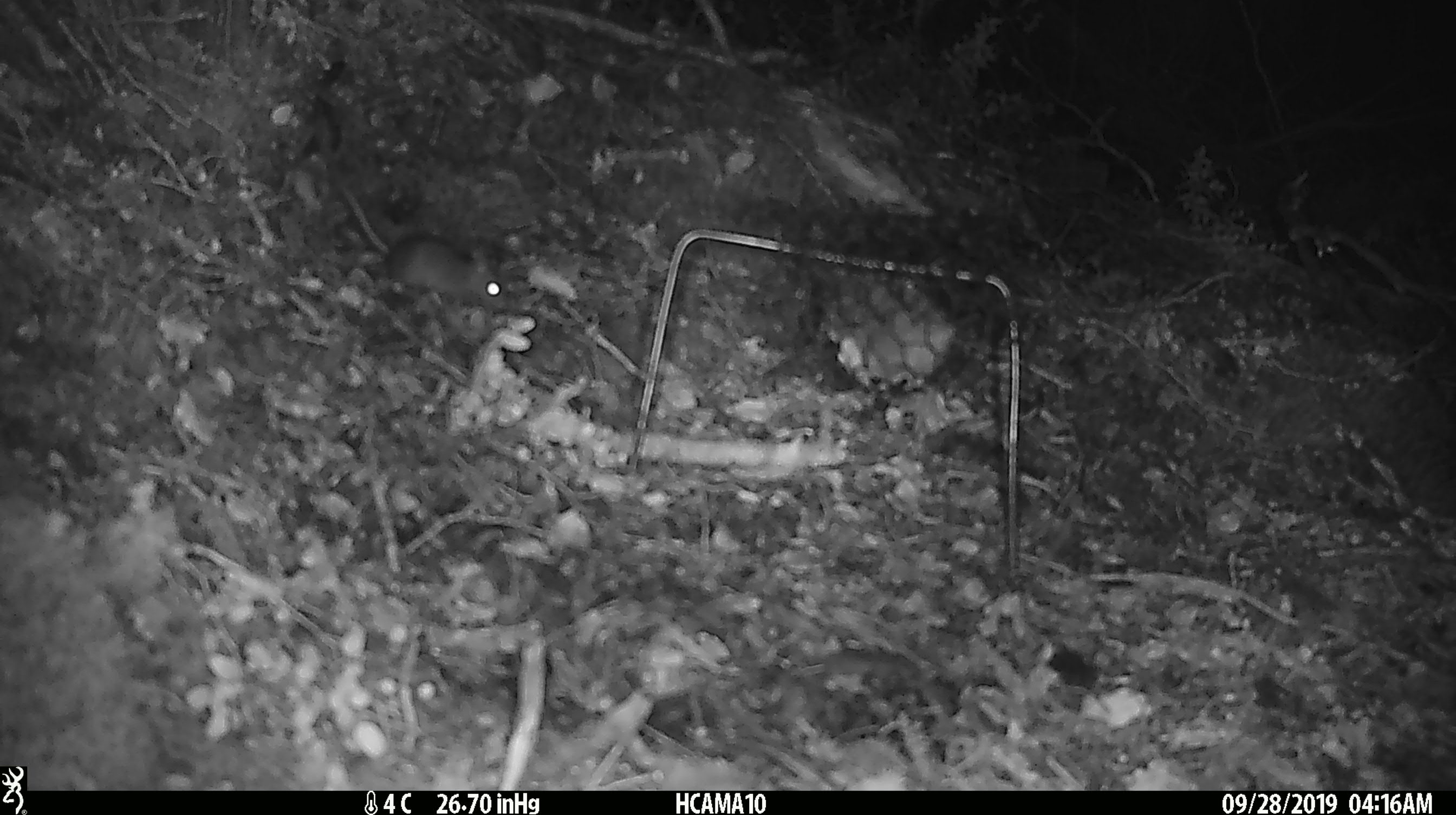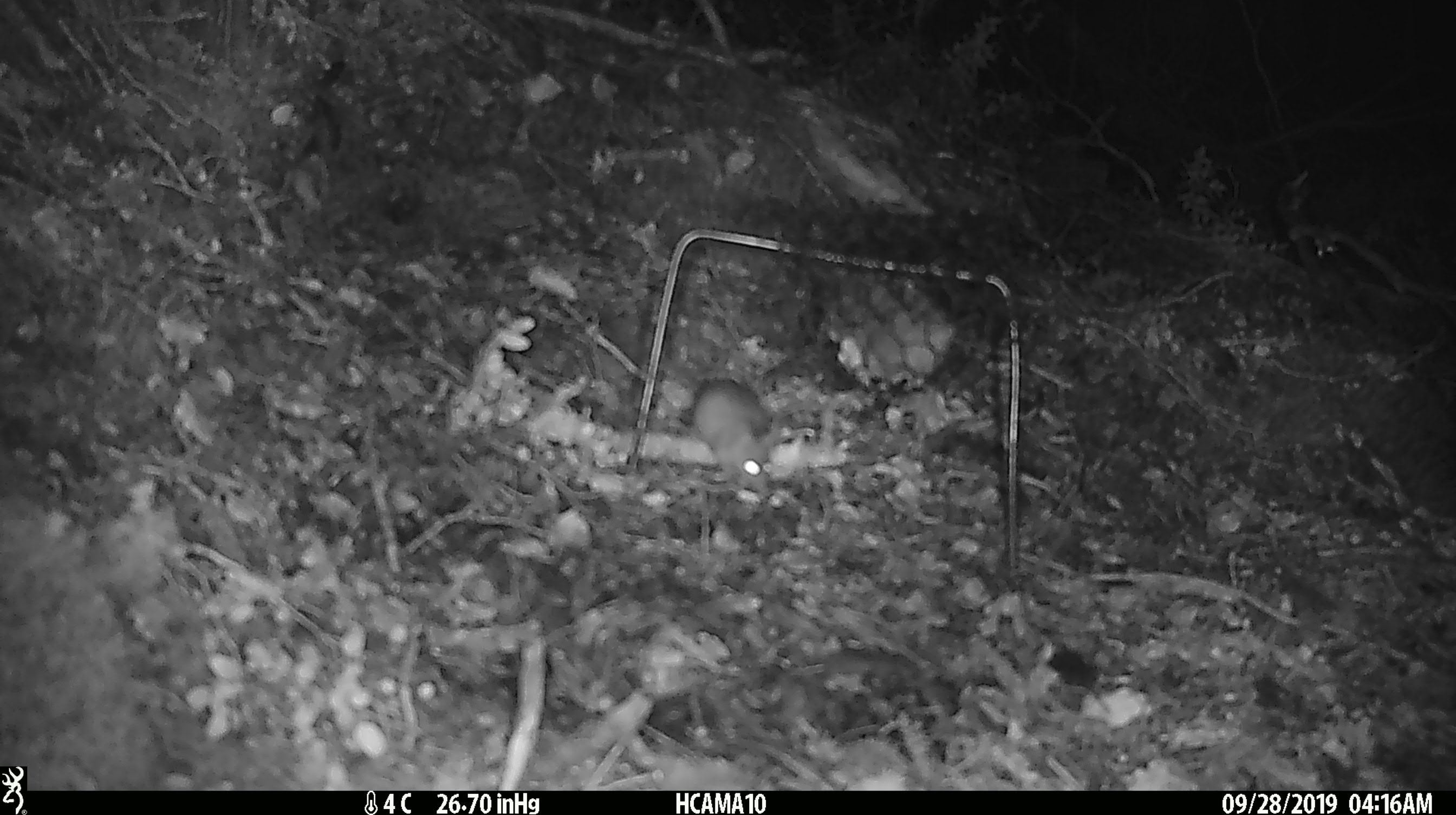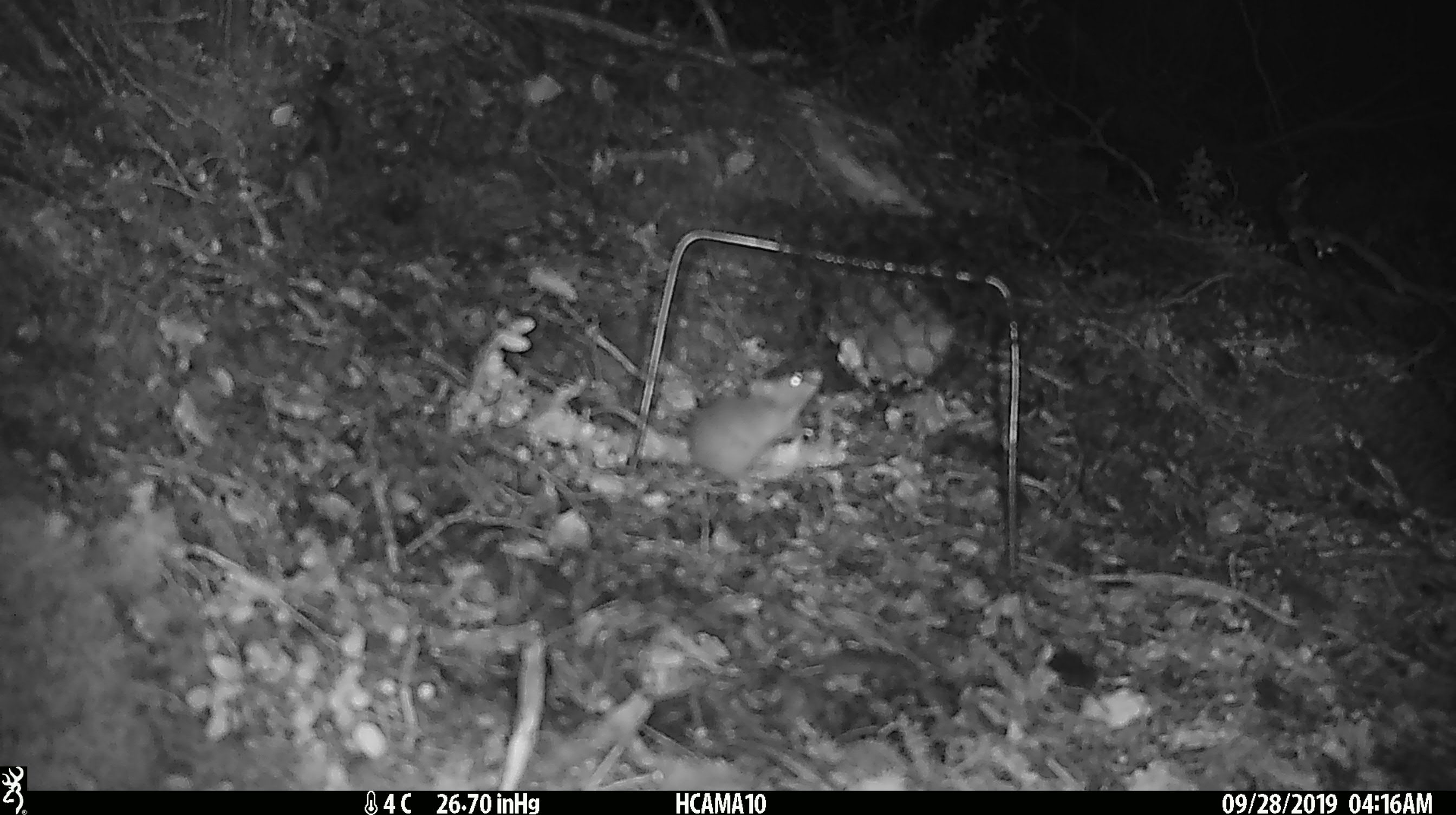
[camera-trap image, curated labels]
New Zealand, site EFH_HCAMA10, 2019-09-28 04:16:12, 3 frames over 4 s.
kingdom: Animalia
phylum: Chordata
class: Mammalia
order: Rodentia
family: Muridae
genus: Mus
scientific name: Mus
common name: mouse